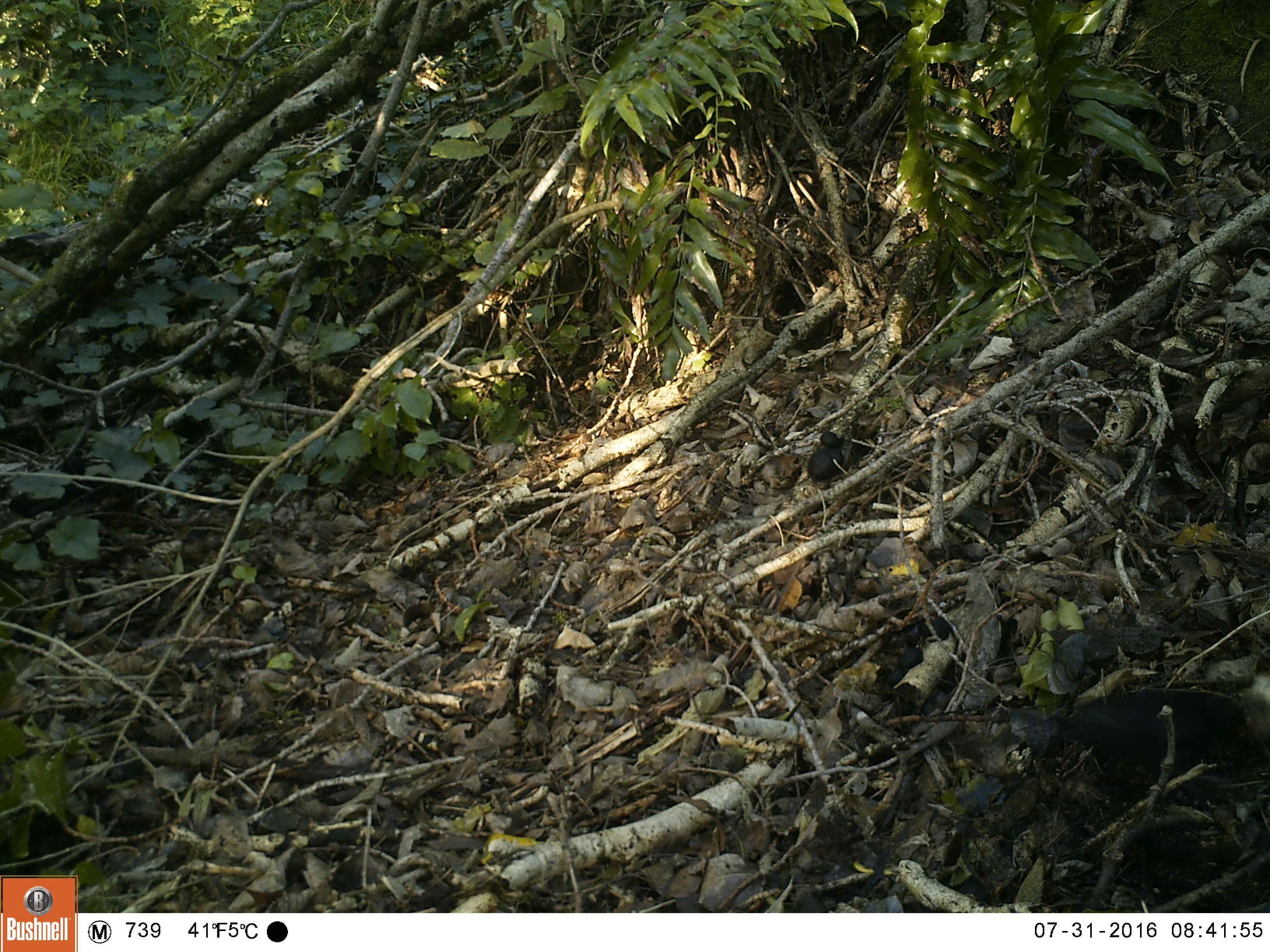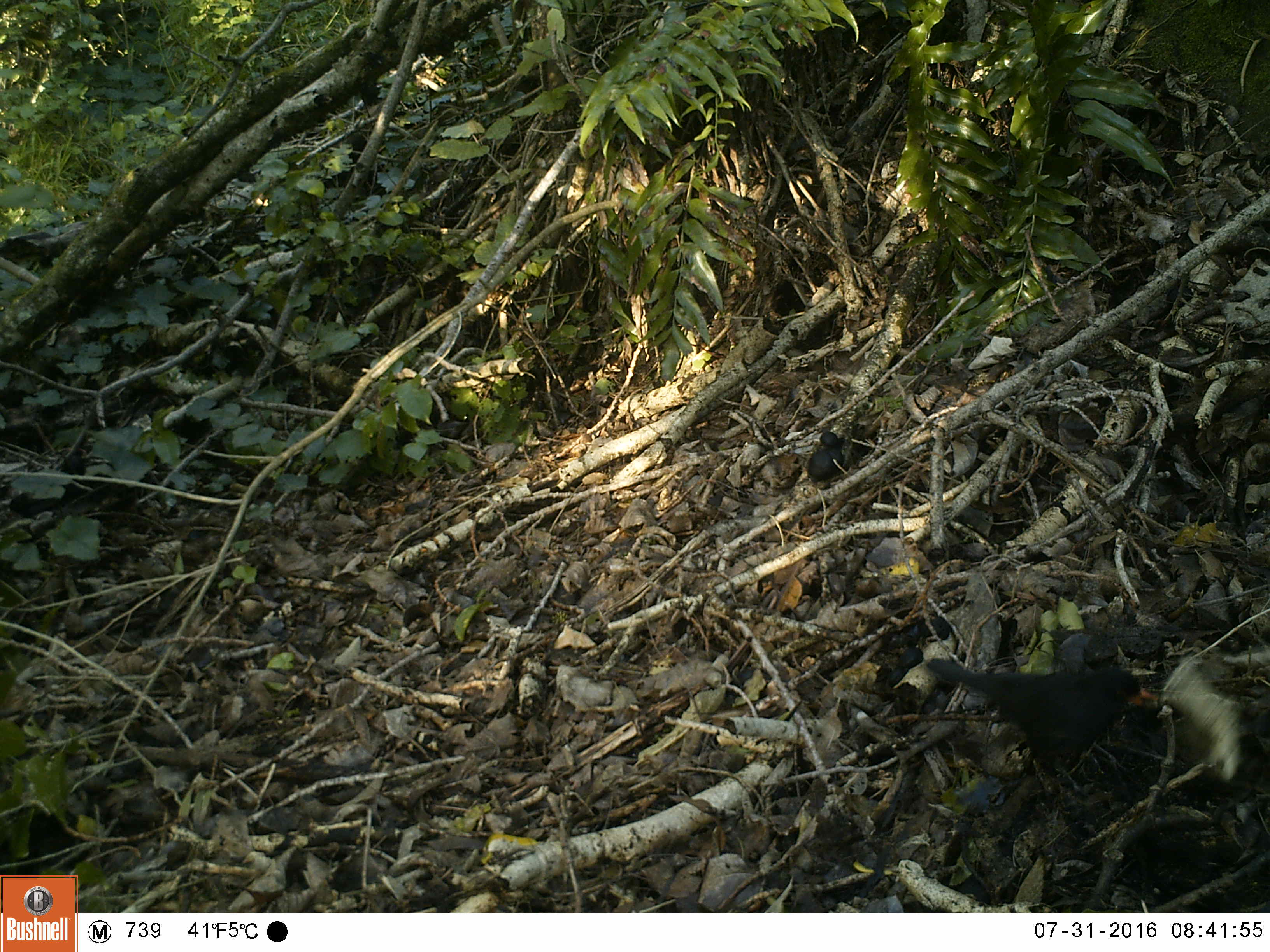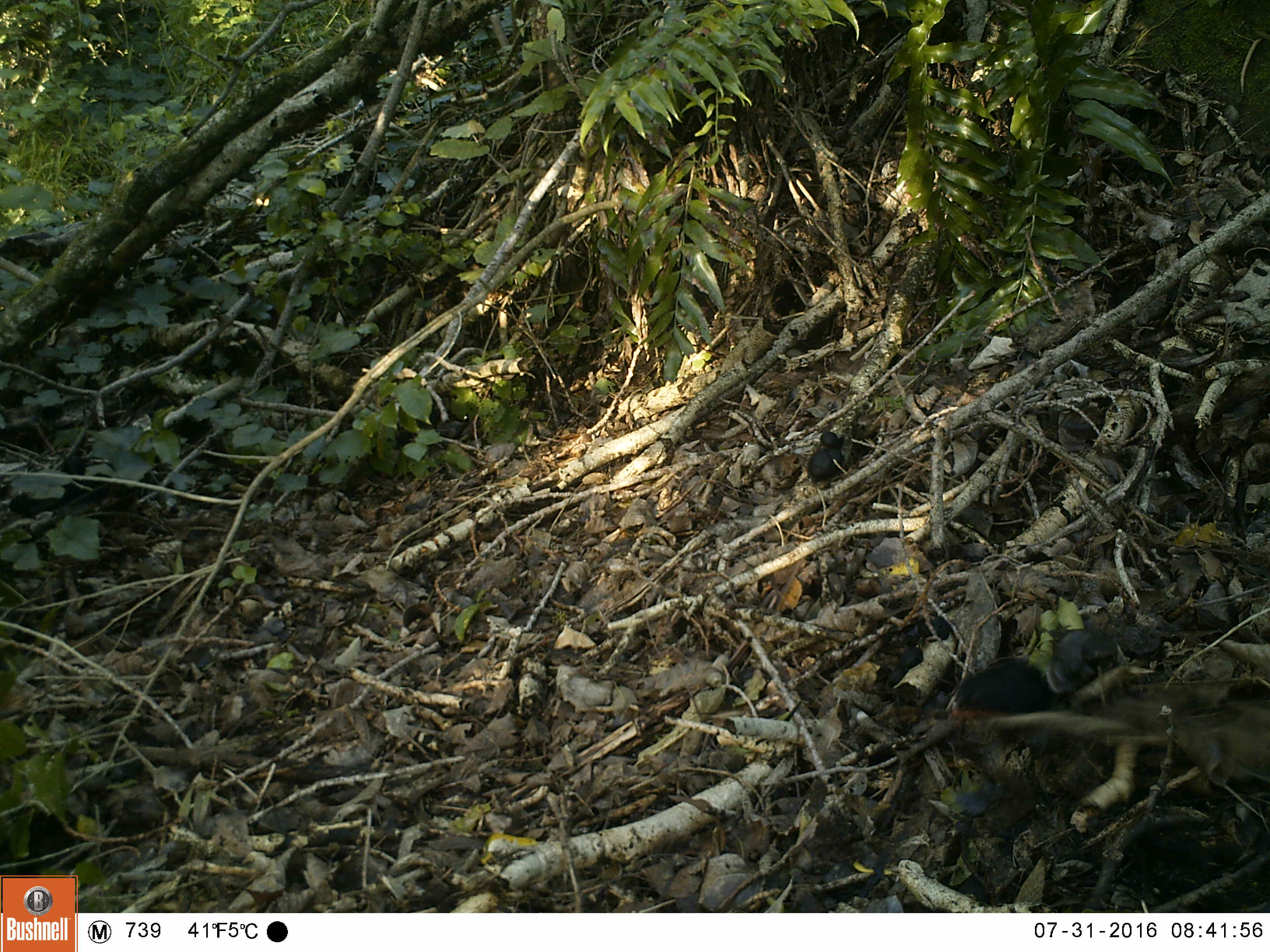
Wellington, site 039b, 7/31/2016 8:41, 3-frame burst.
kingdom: Animalia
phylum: Chordata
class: Aves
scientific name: Aves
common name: bird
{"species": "bird (Aves)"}